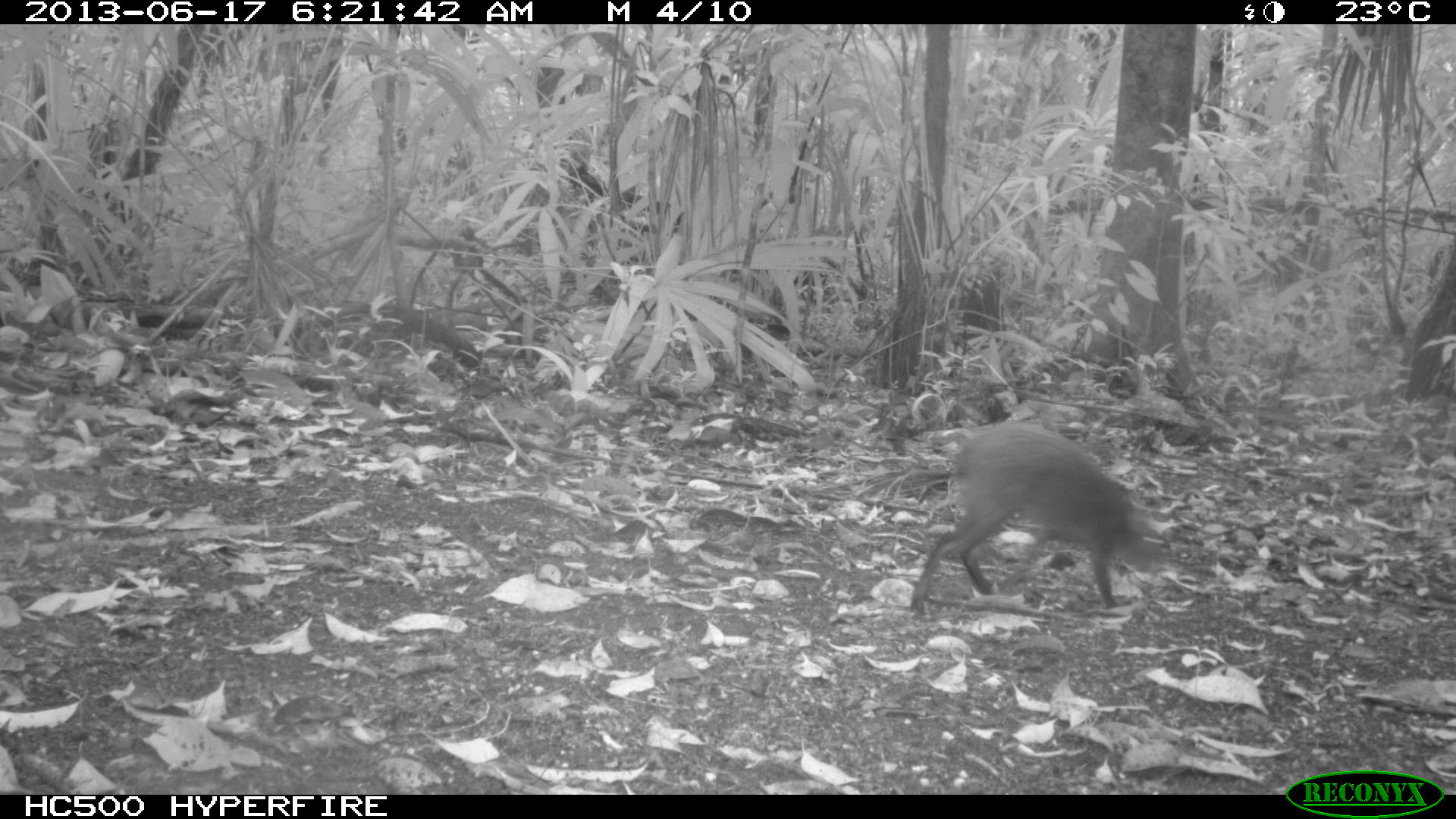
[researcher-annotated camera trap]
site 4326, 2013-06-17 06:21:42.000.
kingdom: Animalia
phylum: Chordata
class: Mammalia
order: Rodentia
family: Dasyproctidae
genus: Dasyprocta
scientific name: Dasyprocta punctata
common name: central american agouti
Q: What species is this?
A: Dasyprocta punctata (central american agouti).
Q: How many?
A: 1.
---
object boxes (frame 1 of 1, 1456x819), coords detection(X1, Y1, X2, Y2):
dasyprocta punctata: detection(911, 420, 1169, 613)